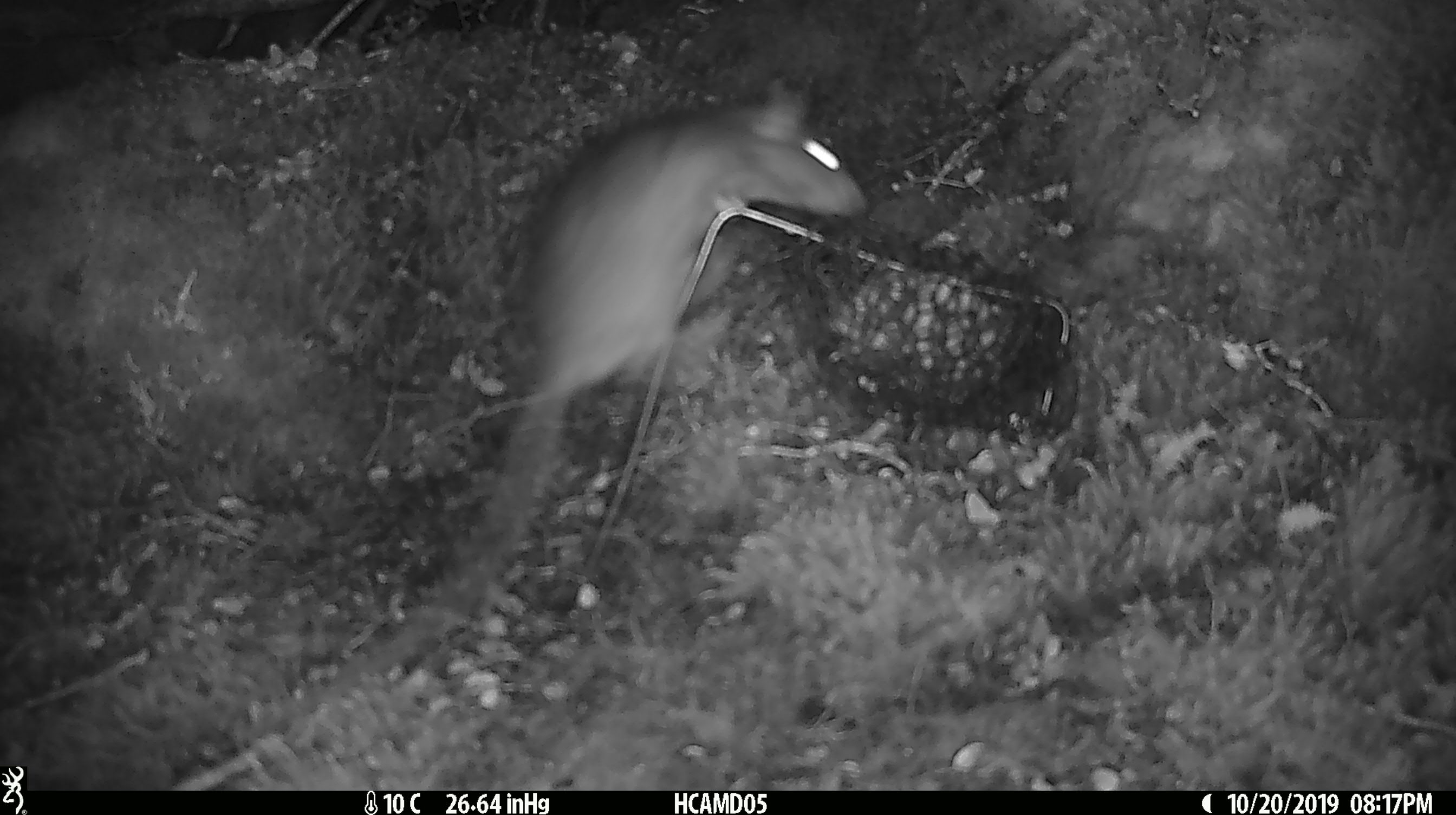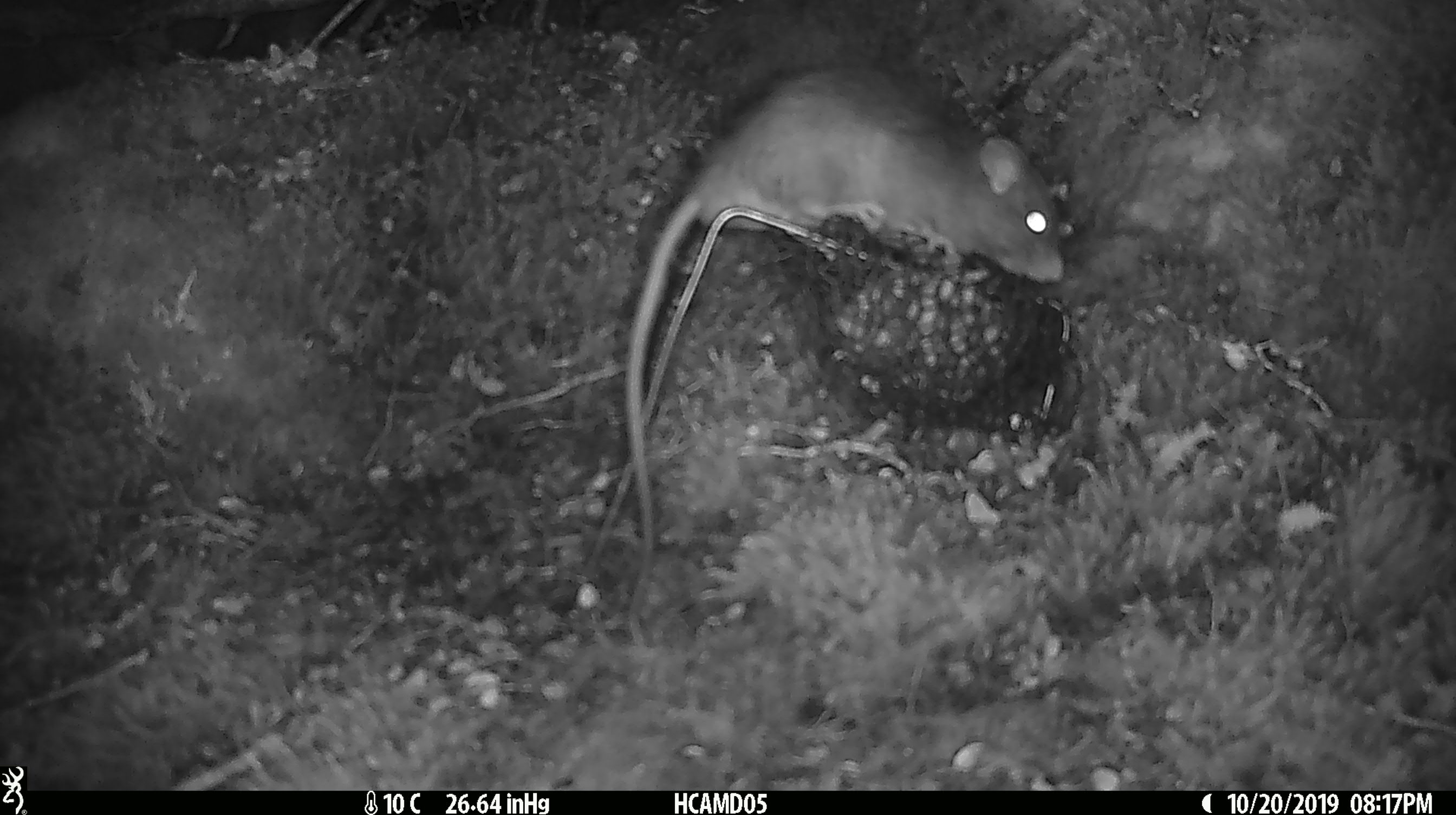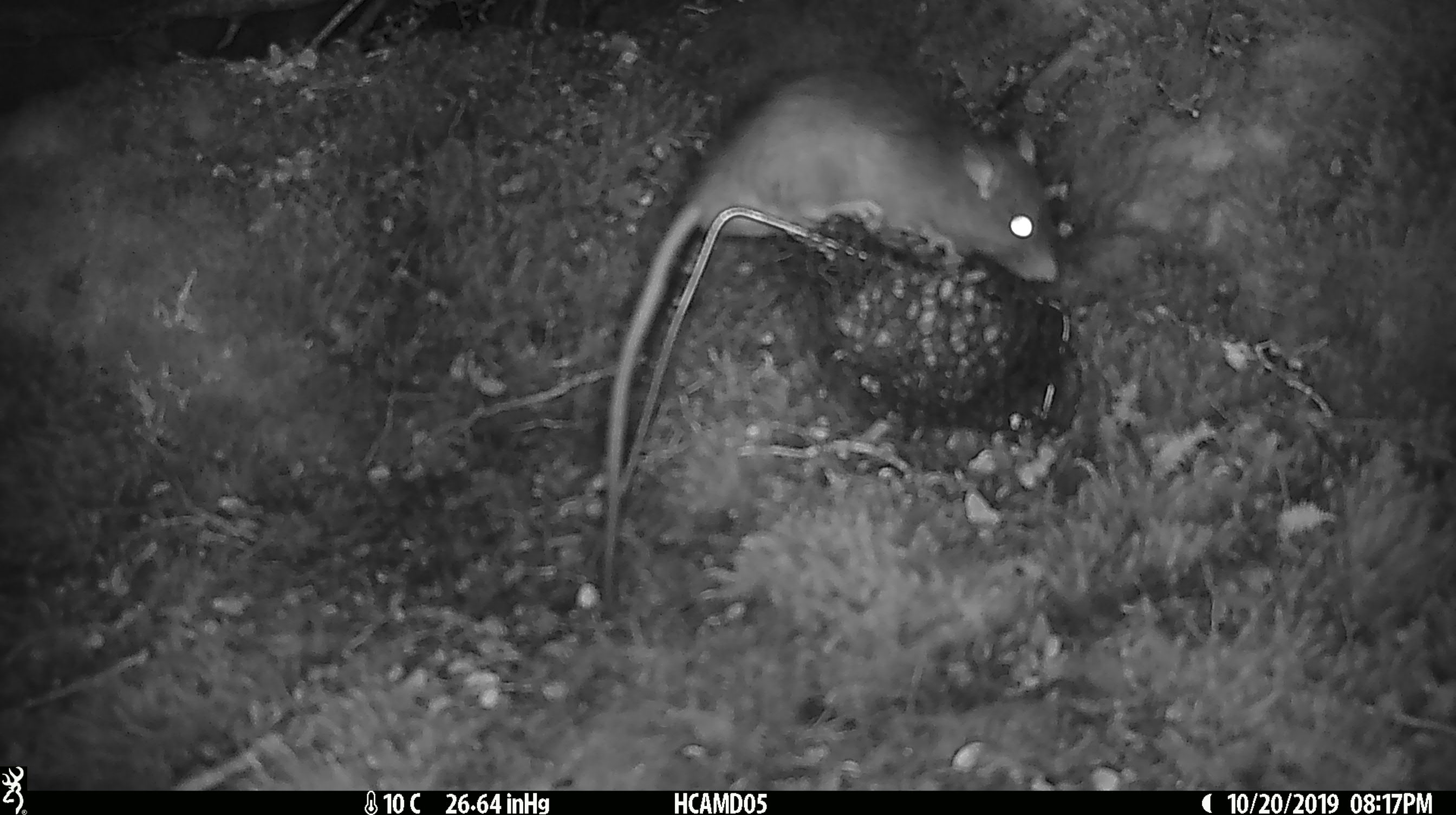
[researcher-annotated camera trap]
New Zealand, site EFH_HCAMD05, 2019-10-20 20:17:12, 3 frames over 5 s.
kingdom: Animalia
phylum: Chordata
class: Mammalia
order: Rodentia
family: Muridae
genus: Rattus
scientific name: Rattus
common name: rat